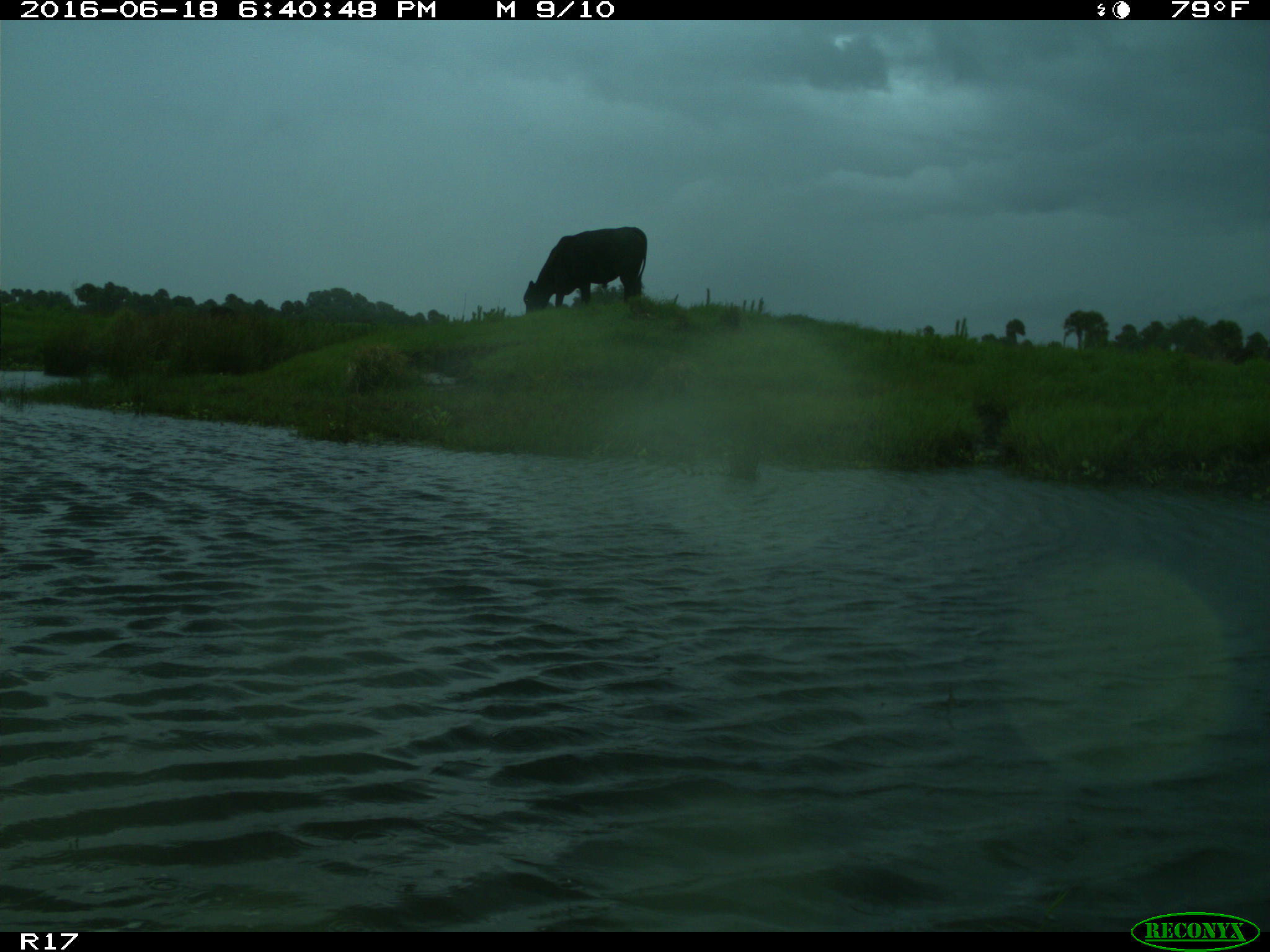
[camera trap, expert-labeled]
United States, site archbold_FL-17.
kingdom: Animalia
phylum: Chordata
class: Mammalia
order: Artiodactyla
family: Bovidae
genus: Bos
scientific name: Bos taurus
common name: domestic cow